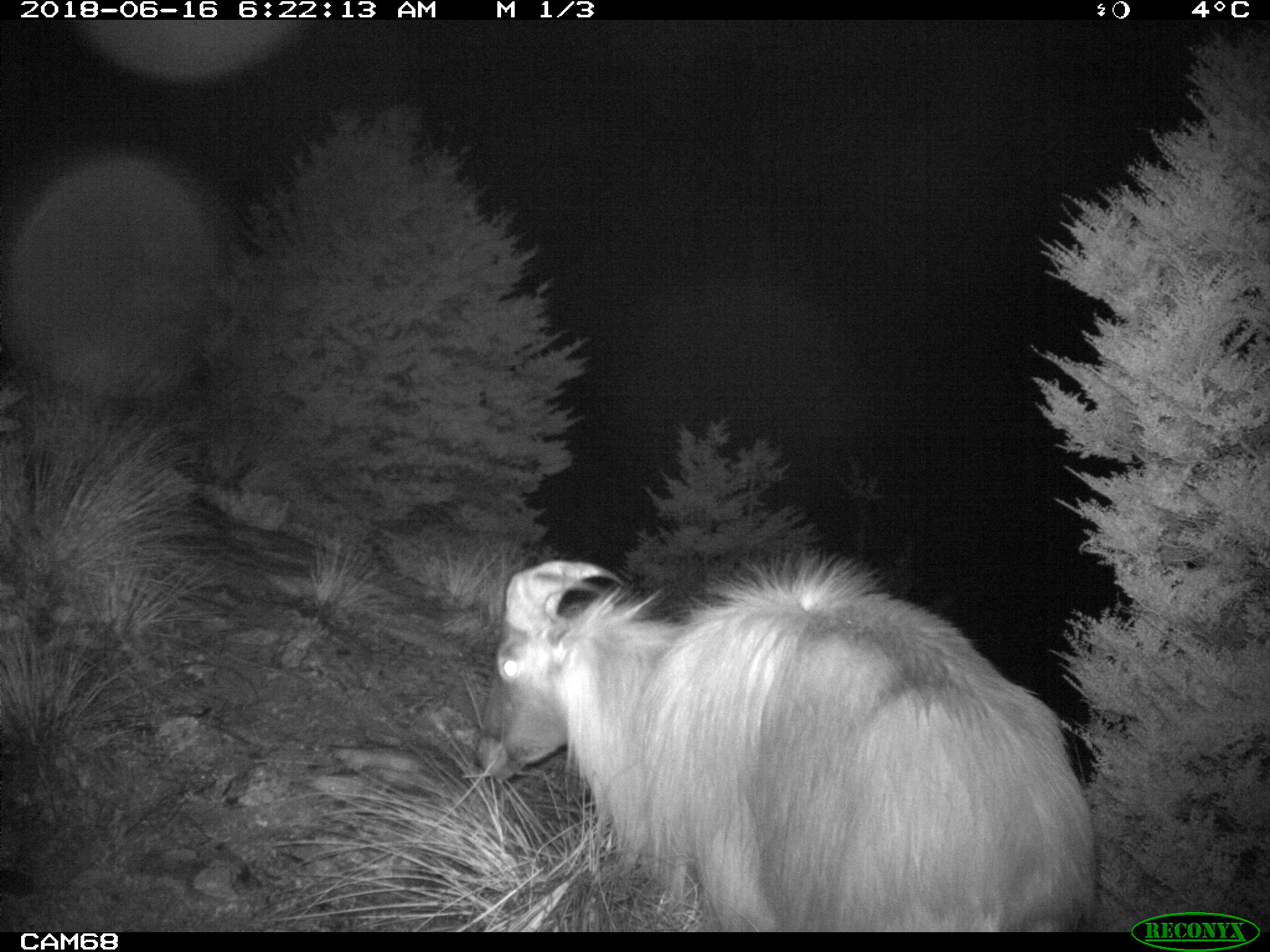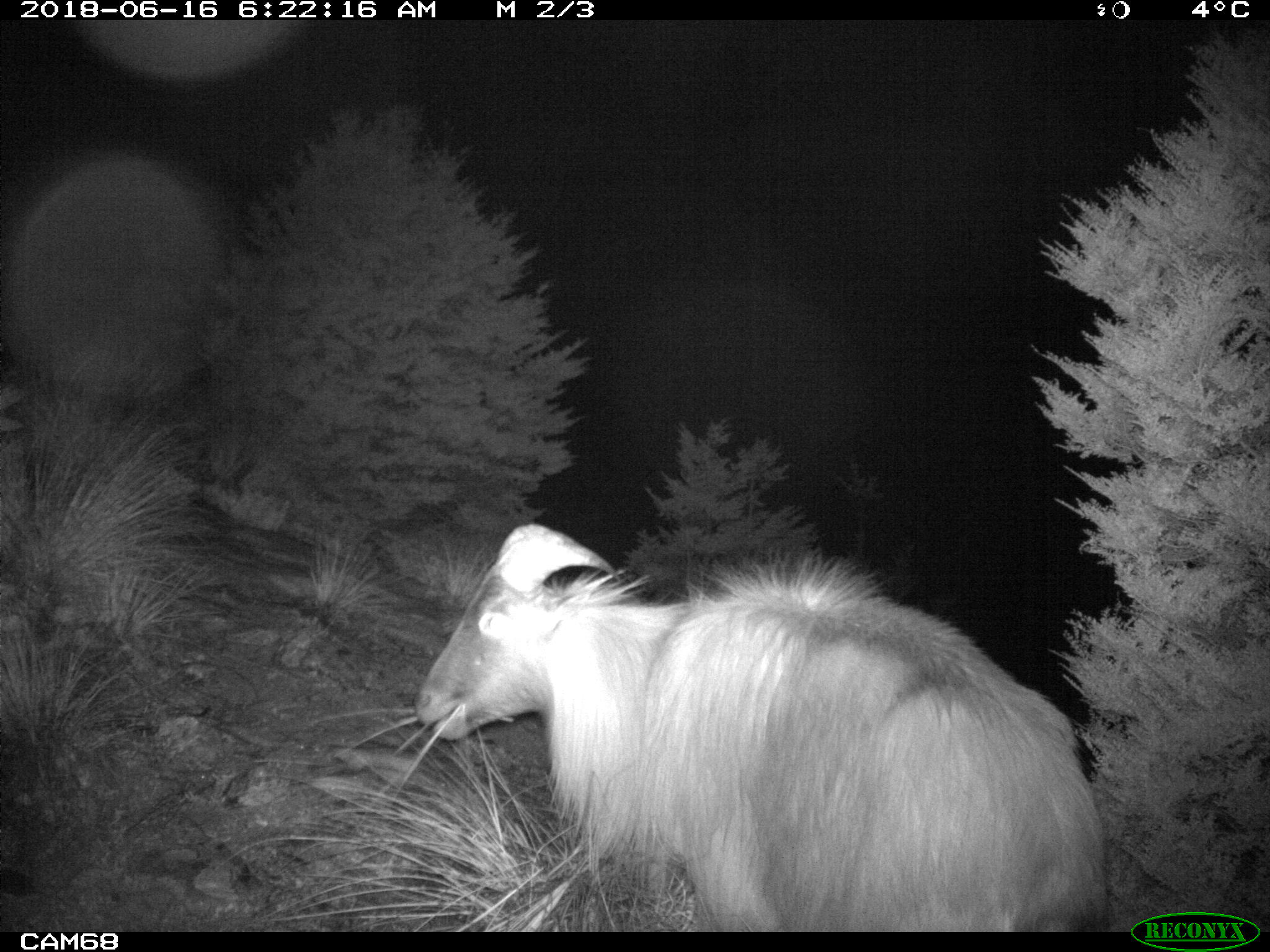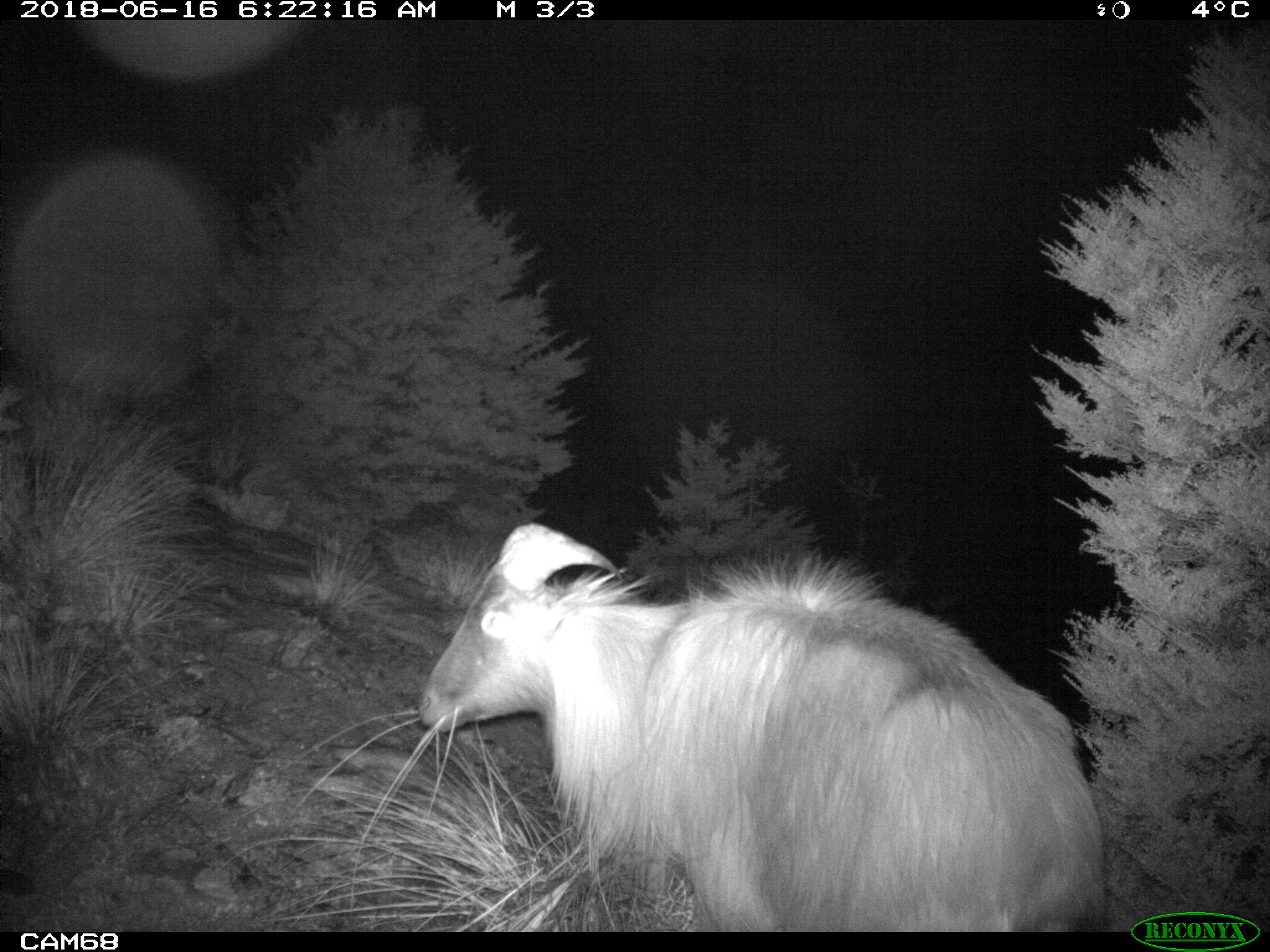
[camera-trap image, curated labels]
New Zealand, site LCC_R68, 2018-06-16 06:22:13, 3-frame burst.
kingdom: Animalia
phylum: Chordata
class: Mammalia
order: Artiodactyla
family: Bovidae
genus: Nilgiritragus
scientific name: Nilgiritragus hylocrius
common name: tahr